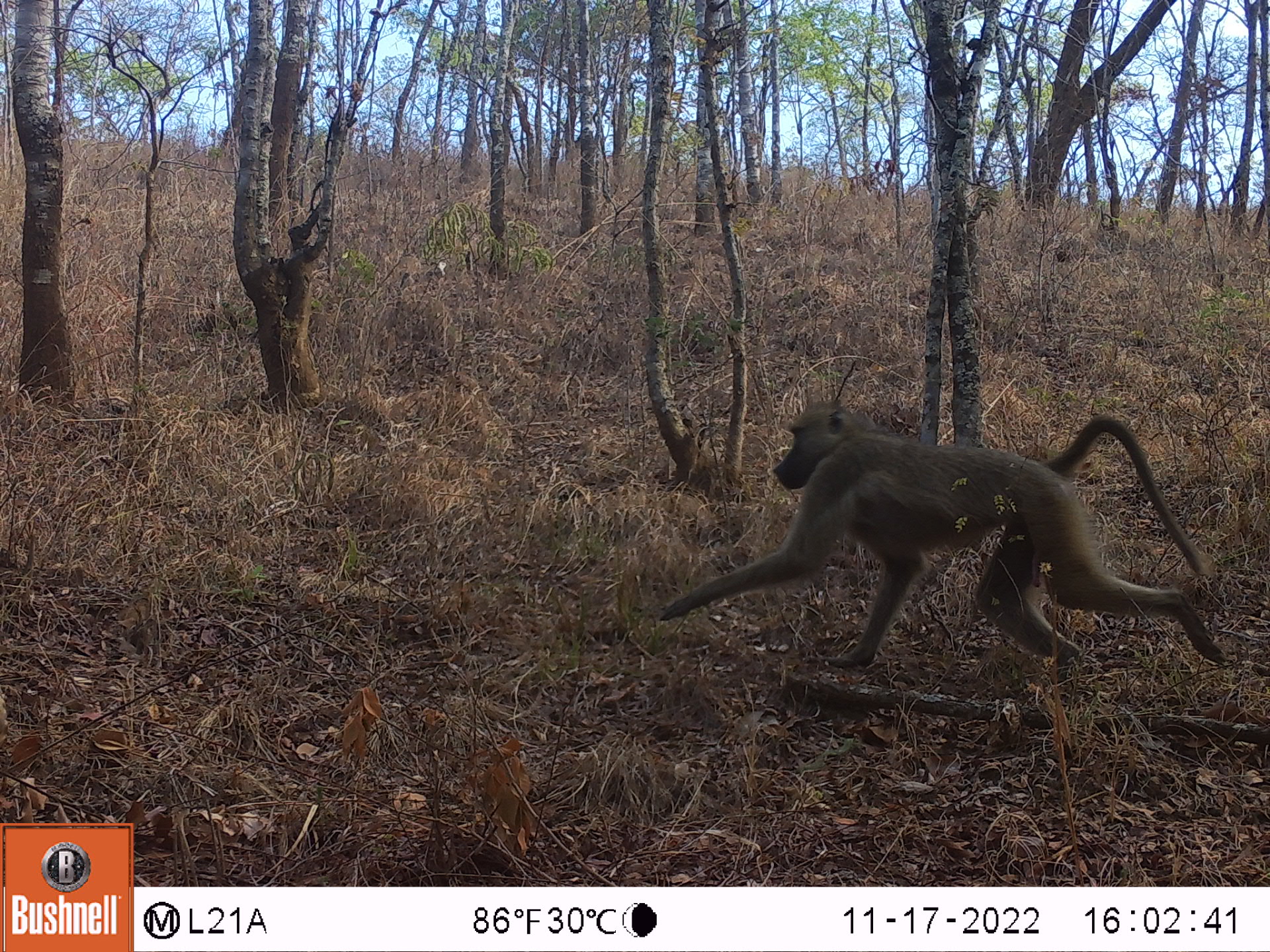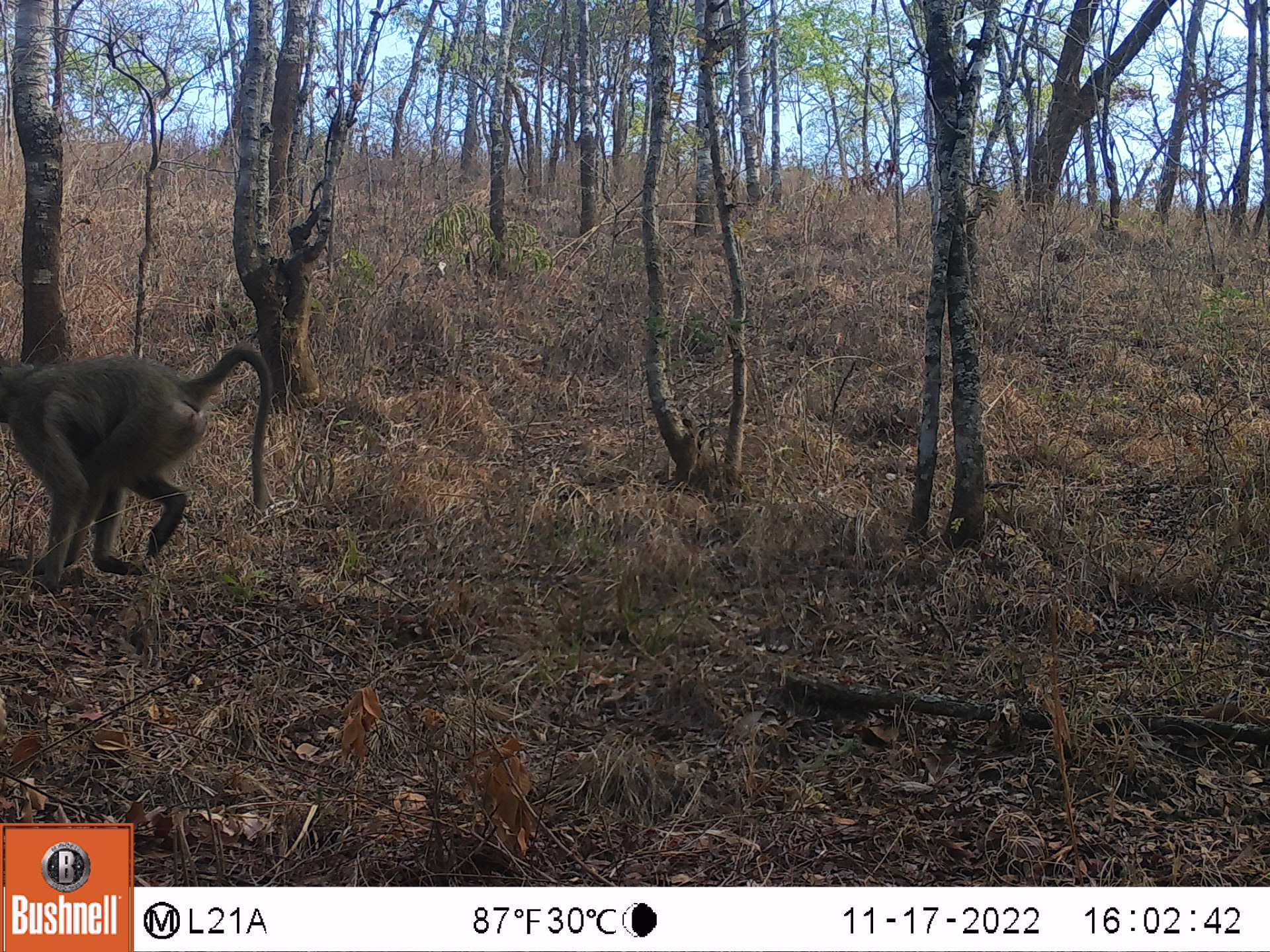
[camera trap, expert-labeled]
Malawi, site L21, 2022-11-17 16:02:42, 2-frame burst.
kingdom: Animalia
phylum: Chordata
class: Mammalia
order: Primates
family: Cercopithecidae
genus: Papio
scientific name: Papio cynocephalus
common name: yellow baboon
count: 1